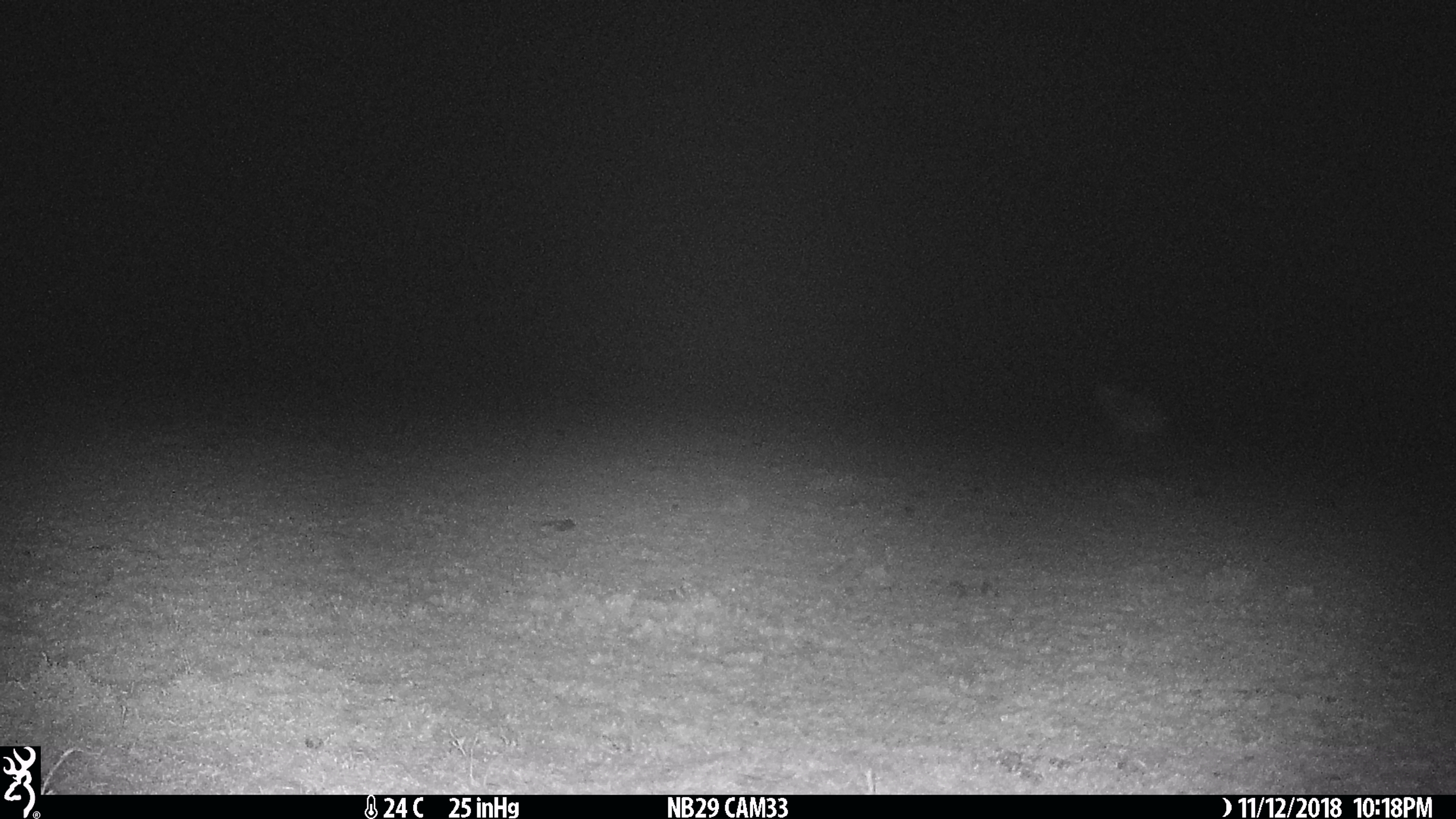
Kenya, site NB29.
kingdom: Animalia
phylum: Chordata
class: Mammalia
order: Carnivora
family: Hyaenidae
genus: Crocuta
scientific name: Crocuta crocuta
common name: spotted hyena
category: hyena spotted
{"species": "hyena spotted (spotted hyena) (Crocuta crocuta)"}